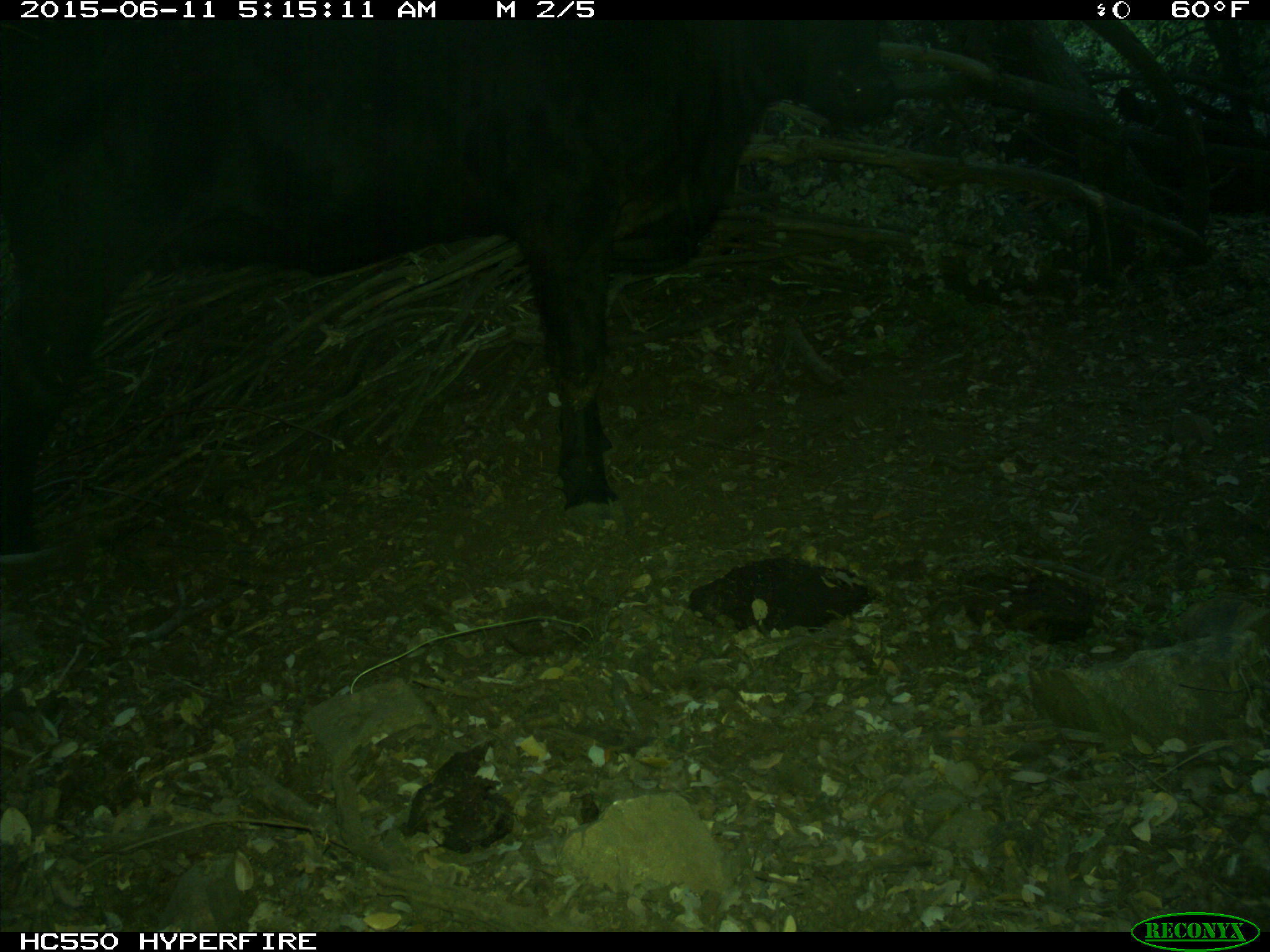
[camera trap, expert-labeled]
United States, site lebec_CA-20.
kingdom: Animalia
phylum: Chordata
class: Mammalia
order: Artiodactyla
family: Bovidae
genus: Bos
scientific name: Bos taurus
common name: domestic cow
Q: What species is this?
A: Bos taurus (domestic cow).